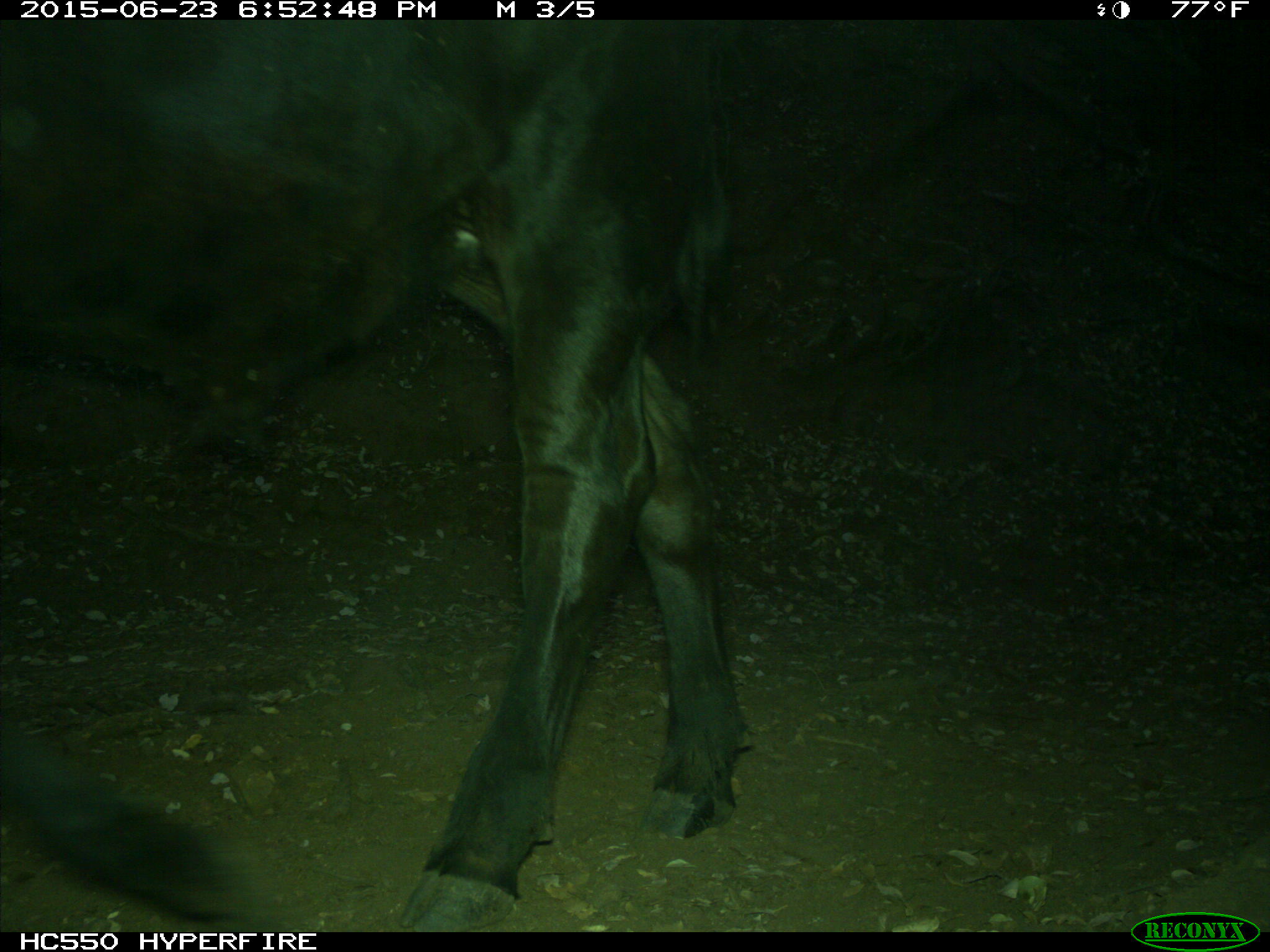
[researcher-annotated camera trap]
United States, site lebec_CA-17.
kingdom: Animalia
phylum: Chordata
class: Mammalia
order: Artiodactyla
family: Bovidae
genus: Bos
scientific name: Bos taurus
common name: domestic cow